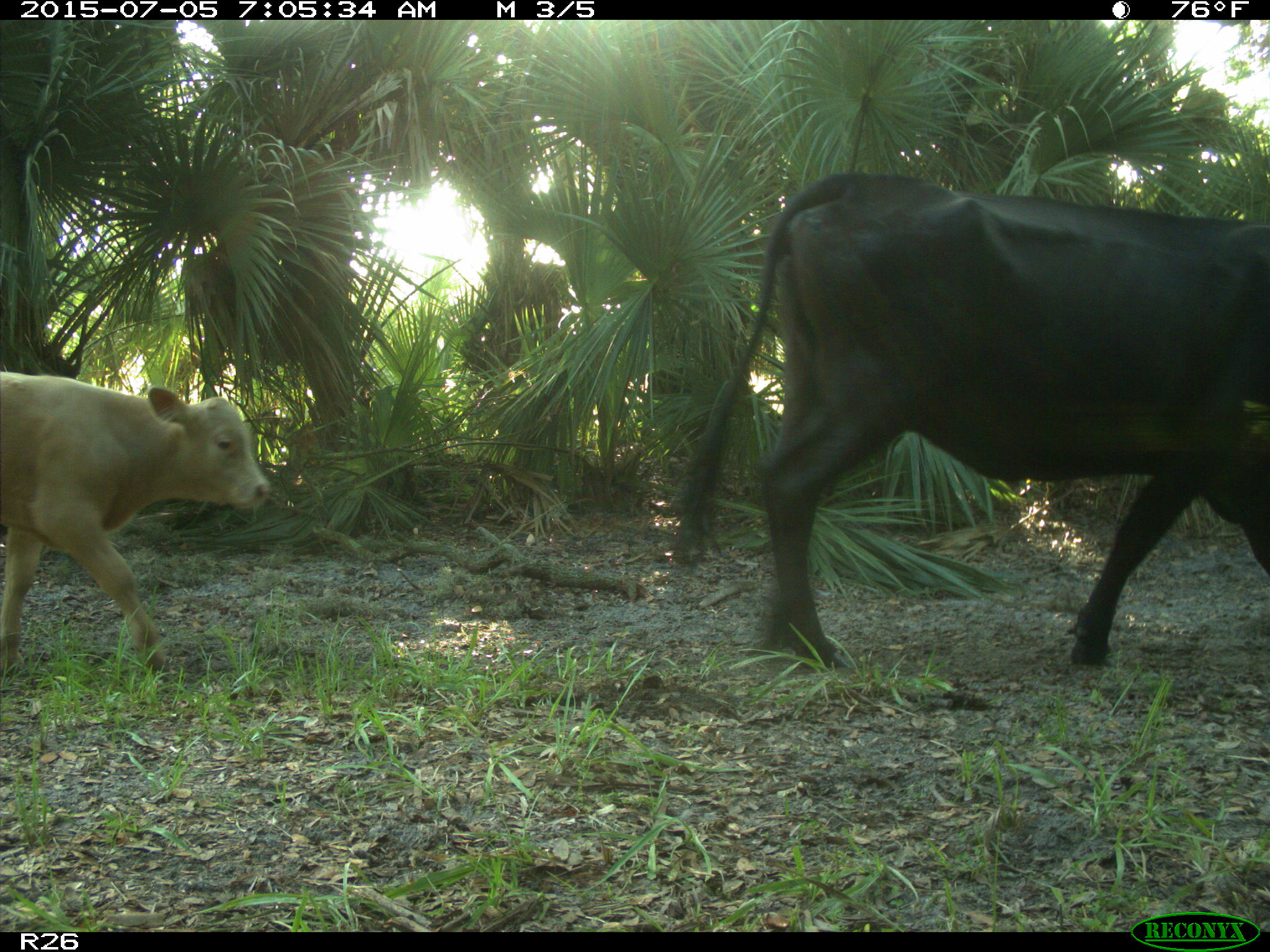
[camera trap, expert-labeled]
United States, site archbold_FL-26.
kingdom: Animalia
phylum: Chordata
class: Mammalia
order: Artiodactyla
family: Bovidae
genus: Bos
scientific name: Bos taurus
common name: domestic cow